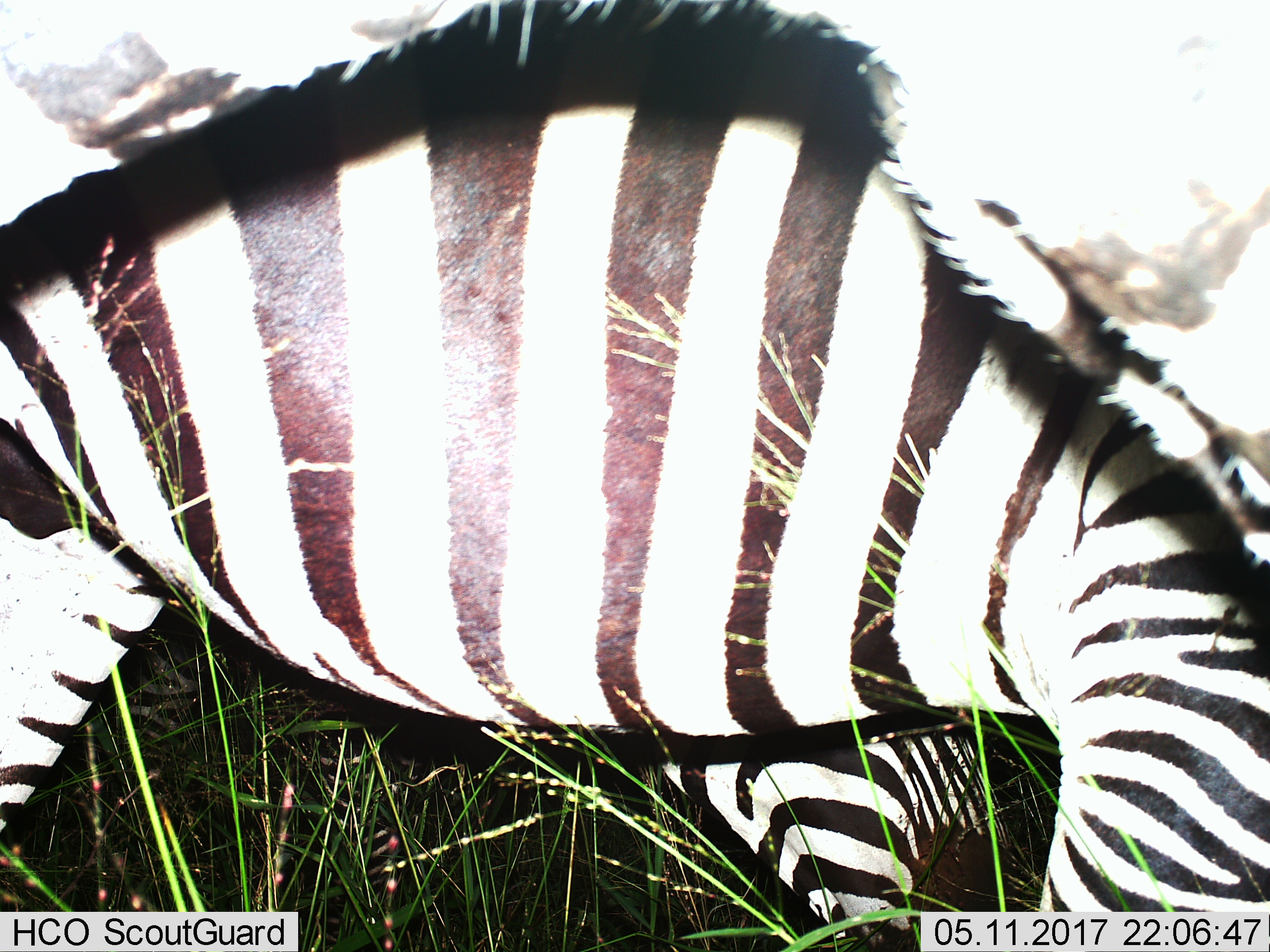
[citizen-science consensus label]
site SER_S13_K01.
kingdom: Animalia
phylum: Chordata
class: Mammalia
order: Perissodactyla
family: Equidae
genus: Equus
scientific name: Equus quagga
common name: plains zebra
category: zebraplains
Zebraplains (plains zebra) (Equus quagga), count 1. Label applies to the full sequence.